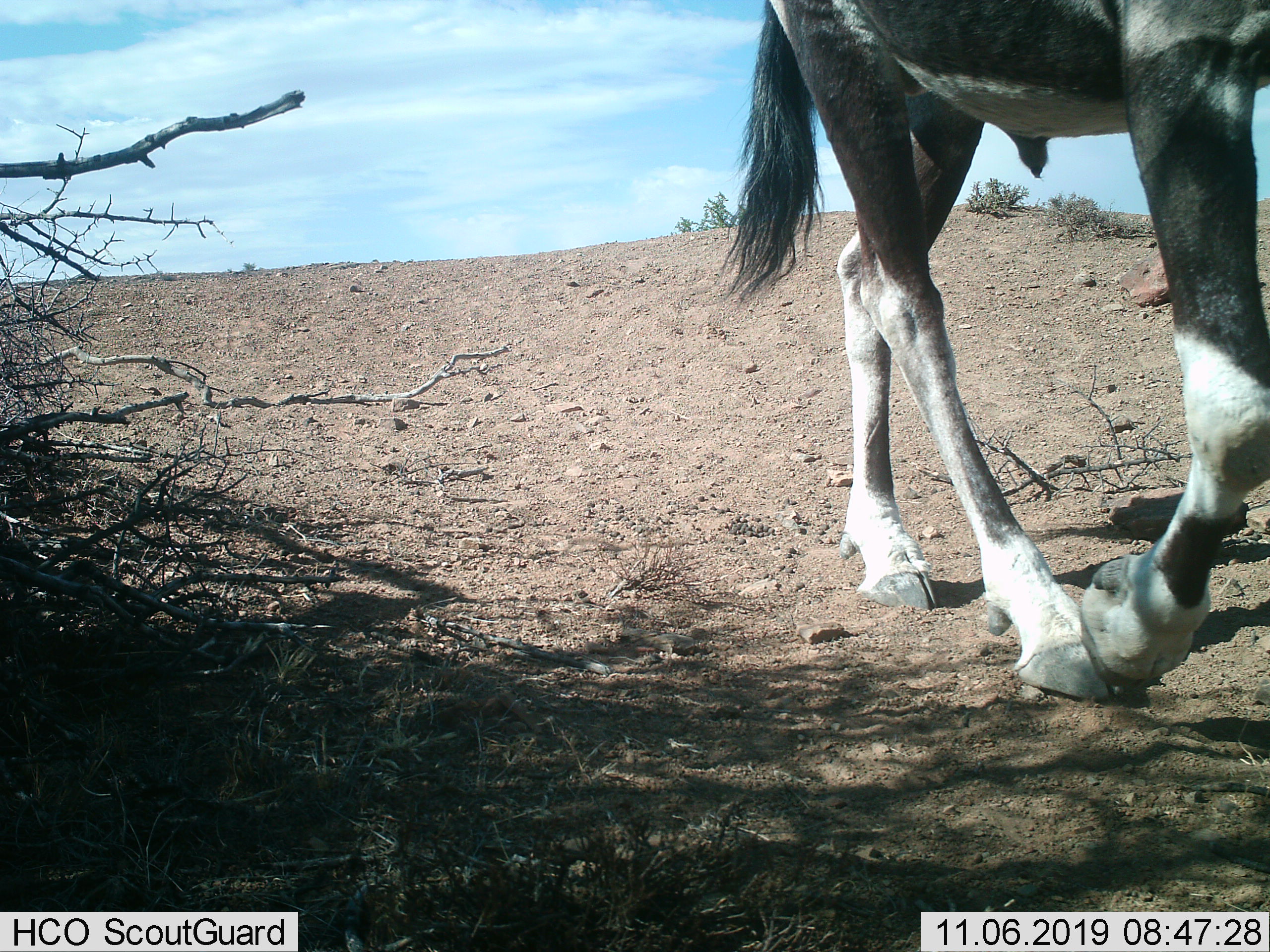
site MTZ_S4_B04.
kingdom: Animalia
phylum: Chordata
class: Mammalia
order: Artiodactyla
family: Bovidae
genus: Oryx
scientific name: Oryx gazella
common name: gemsbok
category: oryx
Oryx (gemsbok) (Oryx gazella), count 1. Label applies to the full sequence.